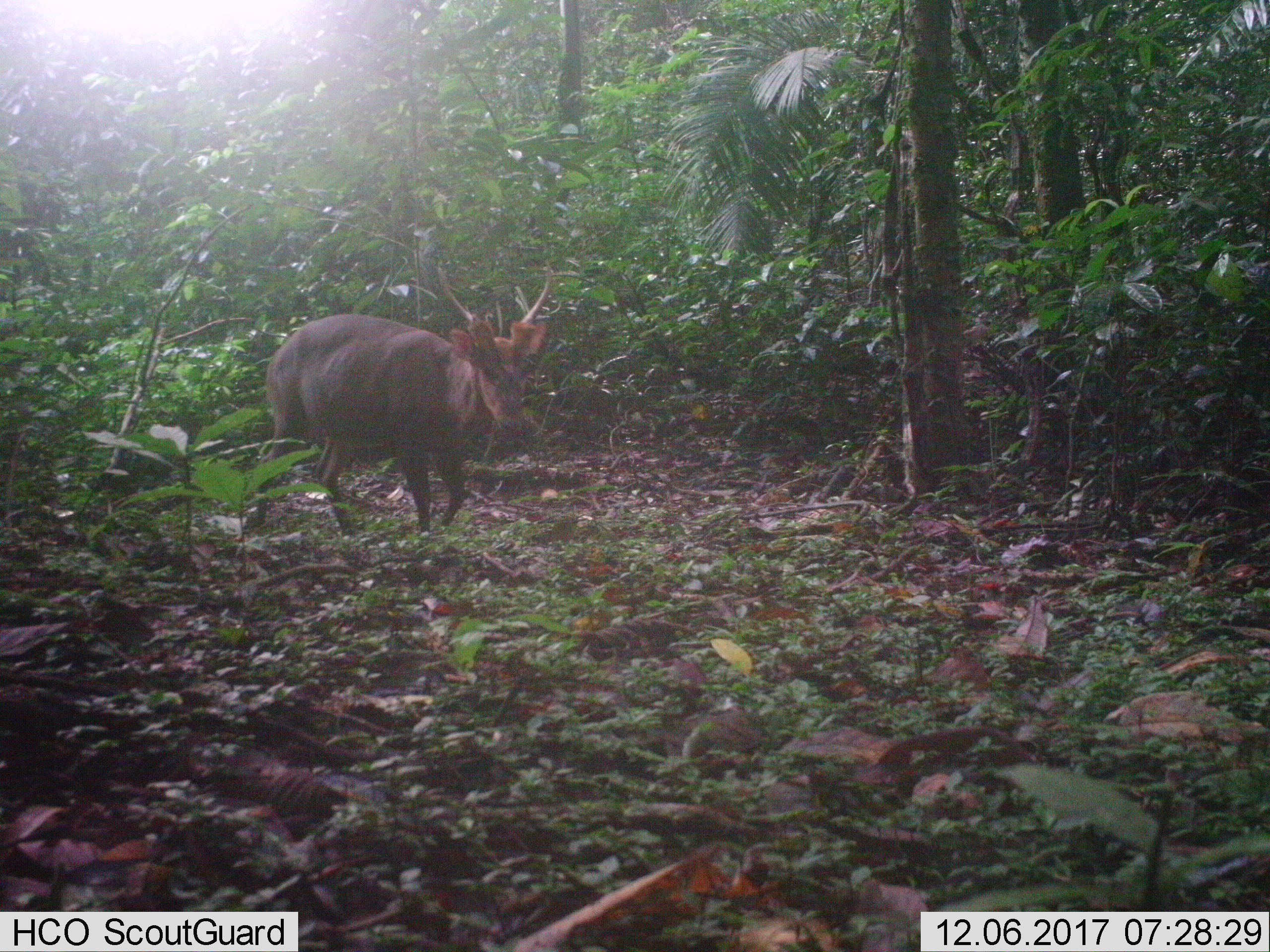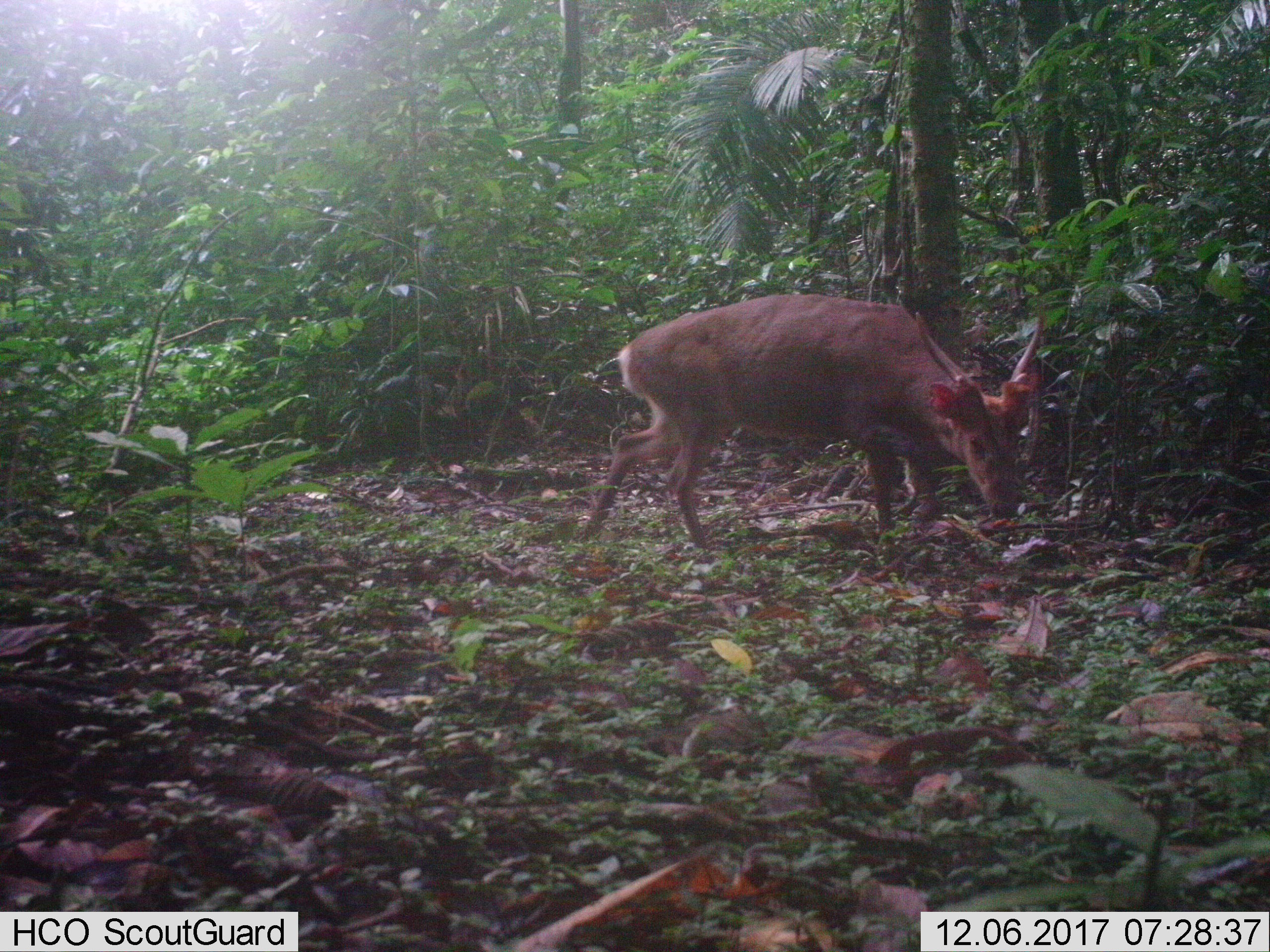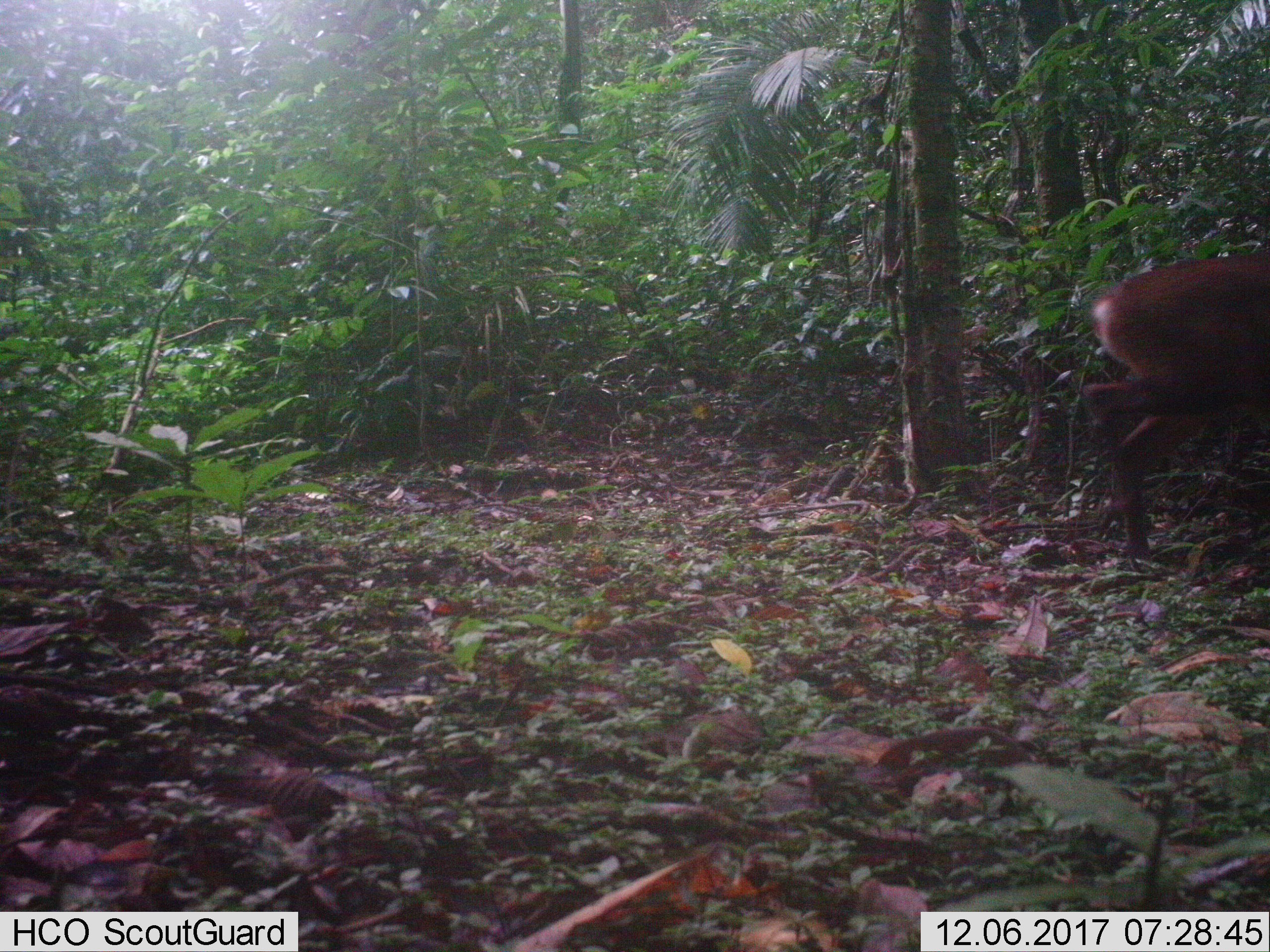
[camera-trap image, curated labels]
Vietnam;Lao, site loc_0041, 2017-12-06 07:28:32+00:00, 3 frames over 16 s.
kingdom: Animalia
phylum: Chordata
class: Mammalia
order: Artiodactyla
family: Cervidae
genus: Muntiacus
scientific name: Muntiacus vuquangensis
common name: large-antlered muntjac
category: large antlered muntjac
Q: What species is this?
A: Large antlered muntjac (large-antlered muntjac) (Muntiacus vuquangensis).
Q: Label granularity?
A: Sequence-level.